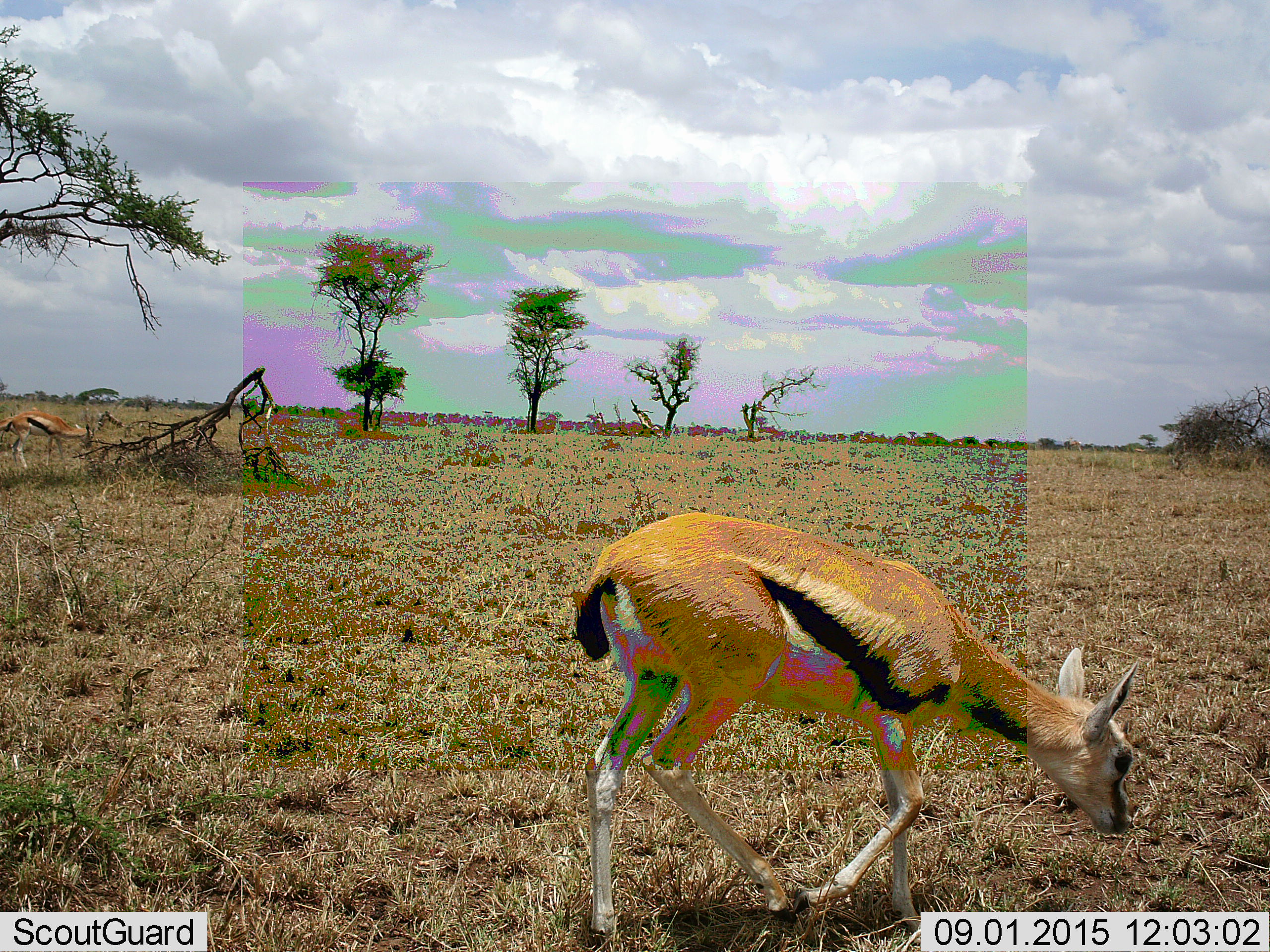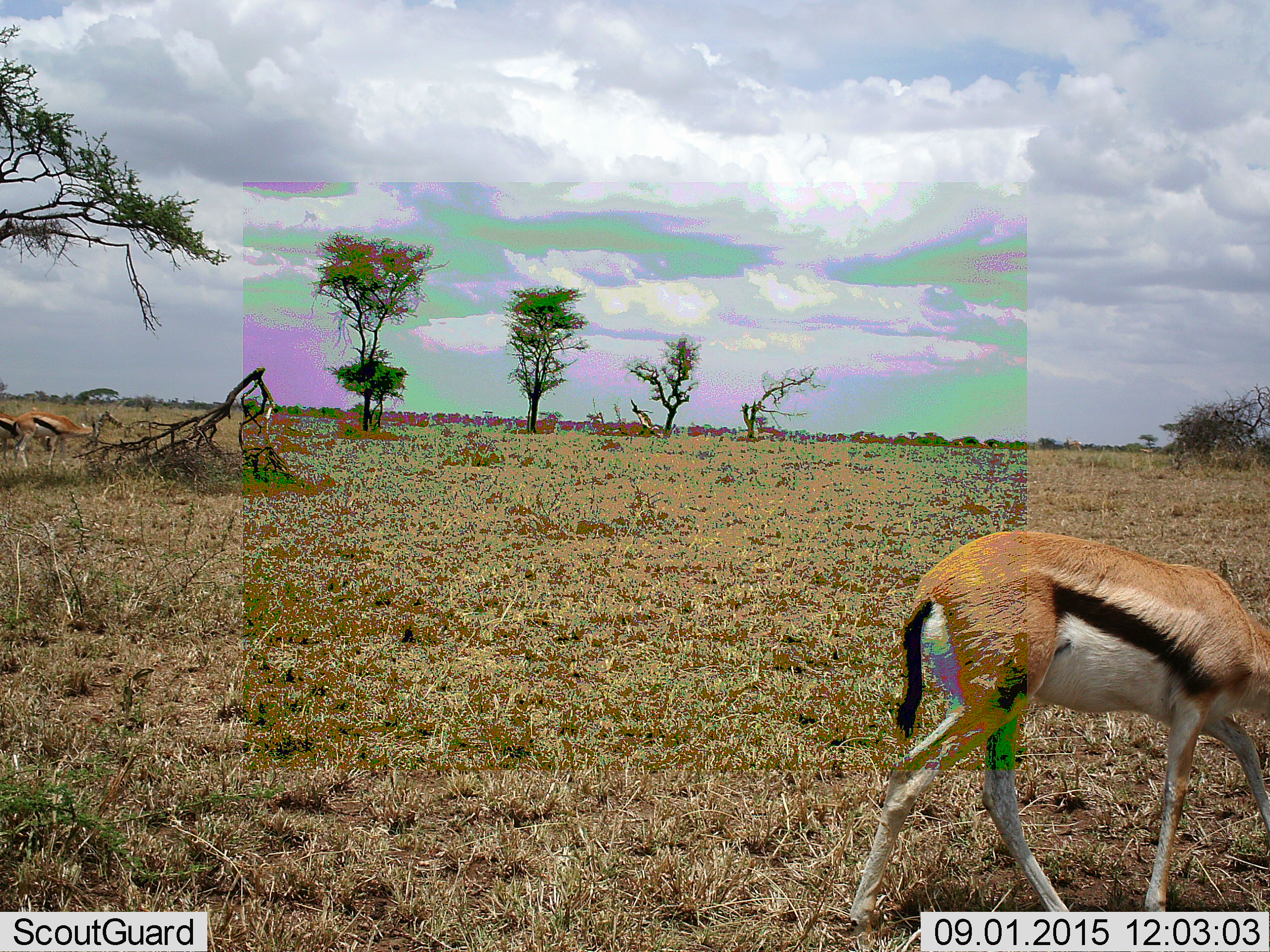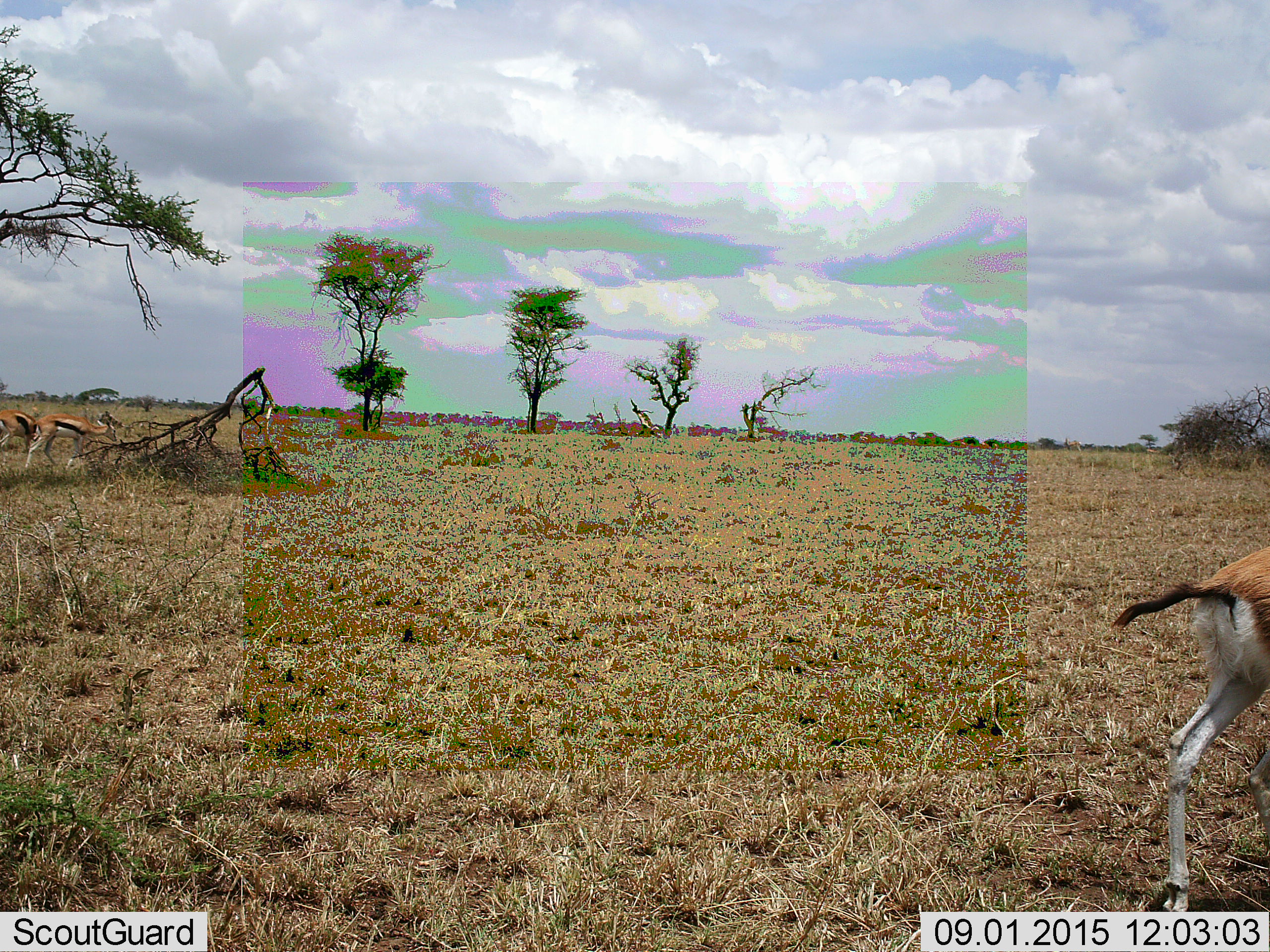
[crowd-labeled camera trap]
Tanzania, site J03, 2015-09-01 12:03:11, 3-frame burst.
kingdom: Animalia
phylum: Chordata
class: Mammalia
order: Artiodactyla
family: Bovidae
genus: Eudorcas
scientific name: Eudorcas thomsonii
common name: thomson's gazelle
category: gazellethomsons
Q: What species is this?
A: Gazellethomsons (thomson's gazelle) (Eudorcas thomsonii).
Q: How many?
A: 2.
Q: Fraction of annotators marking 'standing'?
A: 40%.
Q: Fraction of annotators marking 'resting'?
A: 0%.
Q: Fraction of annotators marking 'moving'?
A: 70%.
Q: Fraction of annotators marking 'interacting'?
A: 0%.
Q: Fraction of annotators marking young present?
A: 40%.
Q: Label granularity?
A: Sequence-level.